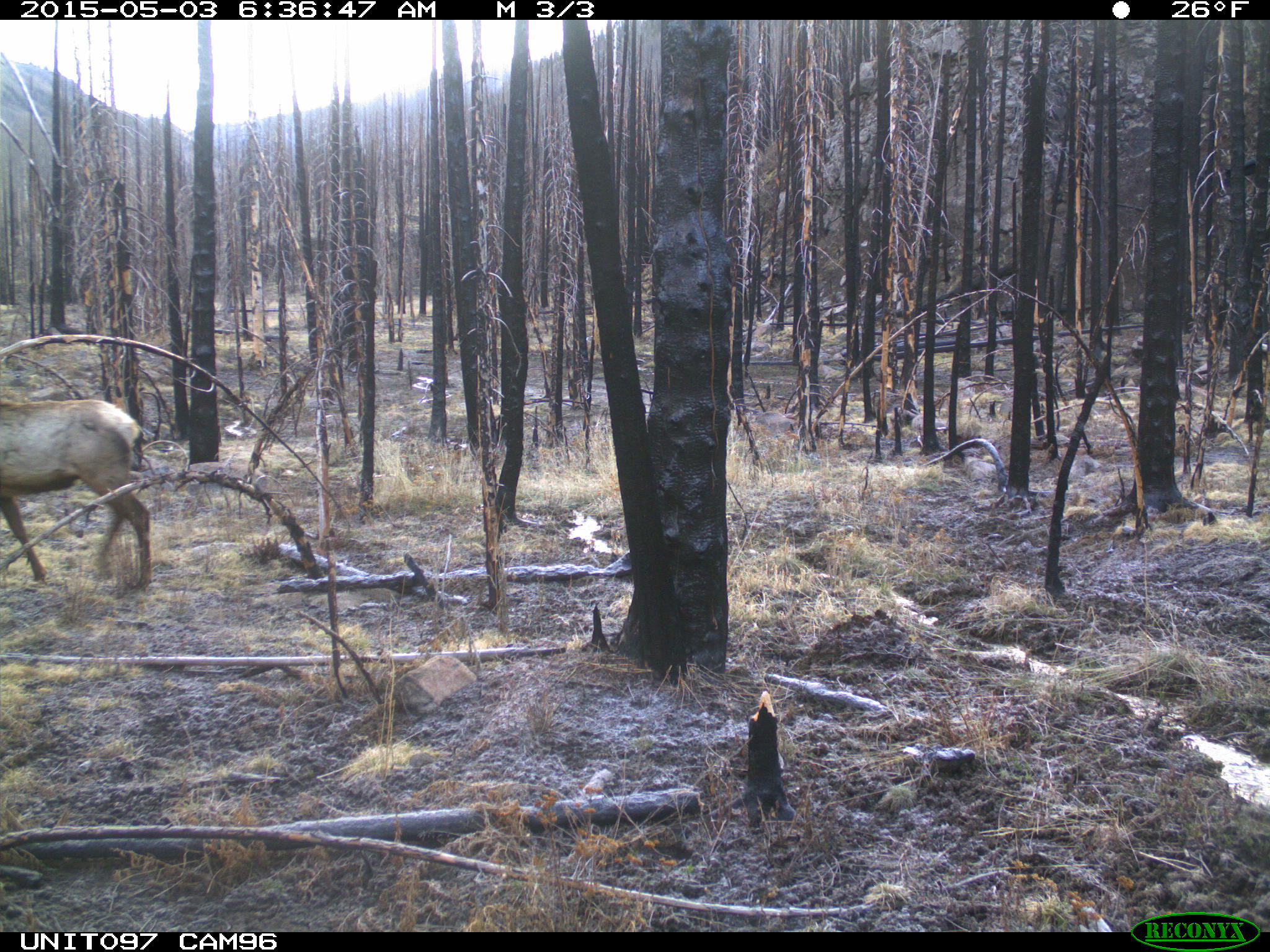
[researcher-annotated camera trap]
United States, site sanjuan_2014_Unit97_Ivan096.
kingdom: Animalia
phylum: Chordata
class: Mammalia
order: Artiodactyla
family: Cervidae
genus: Cervus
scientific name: Cervus elaphus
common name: red deer